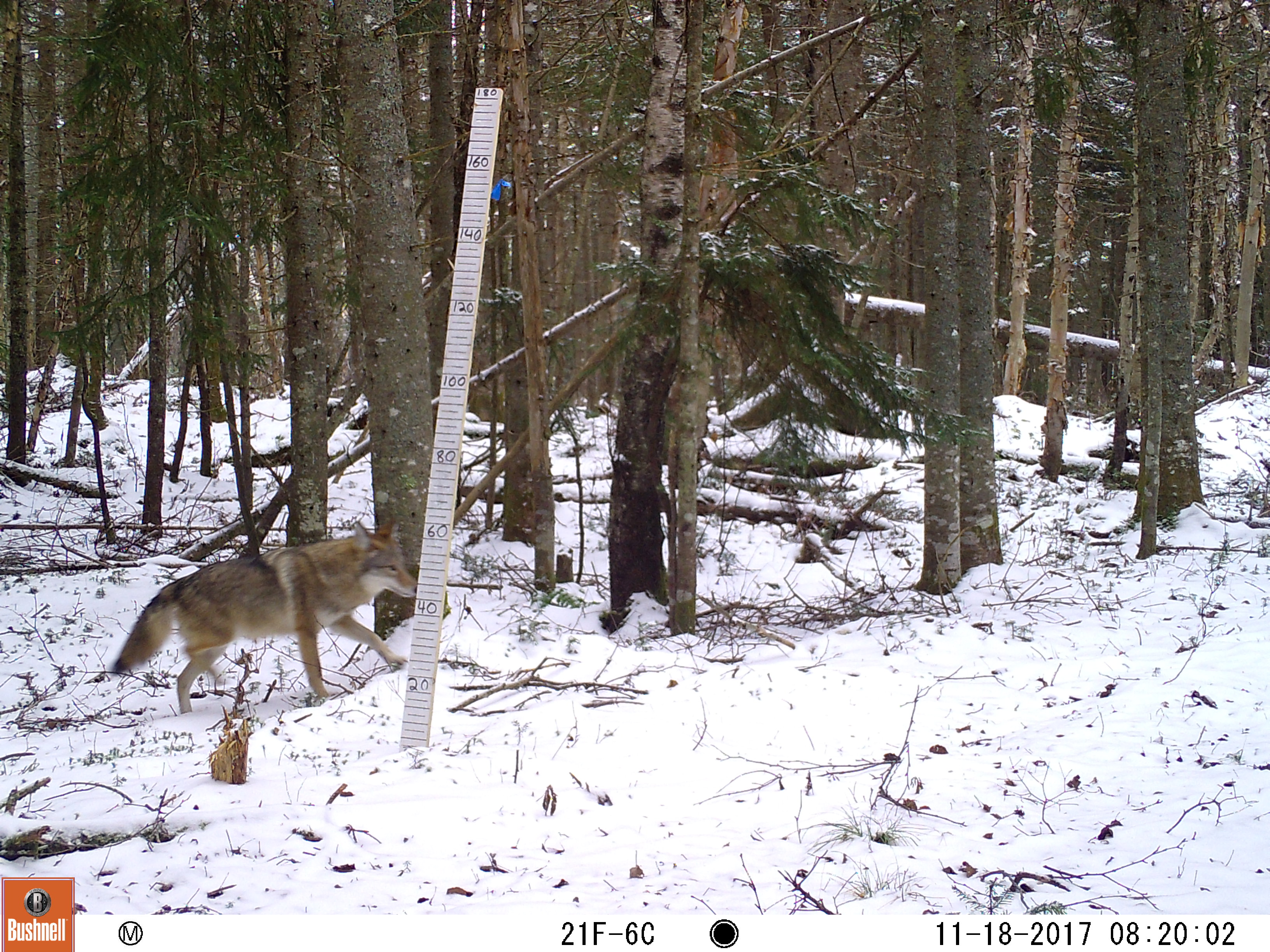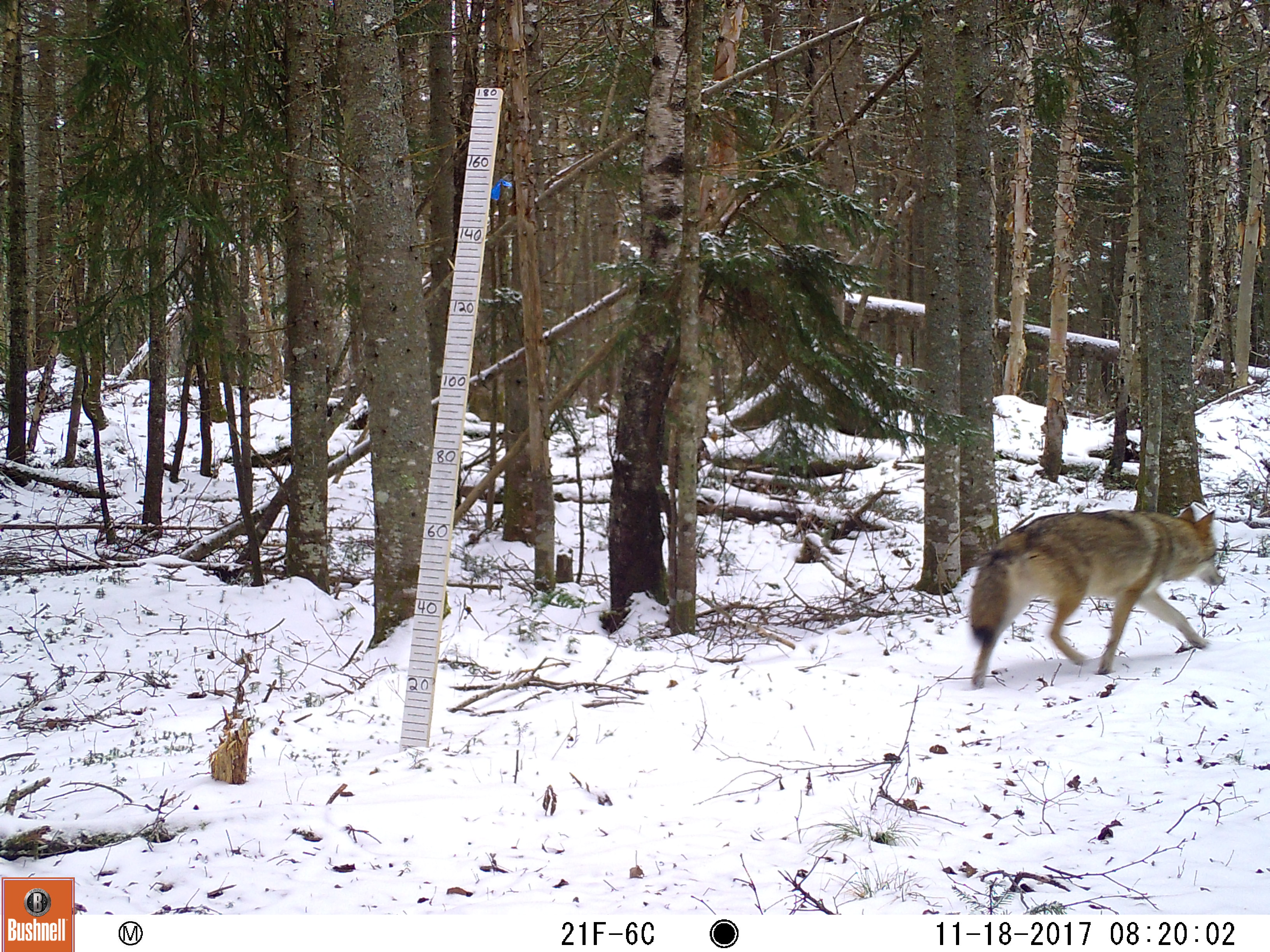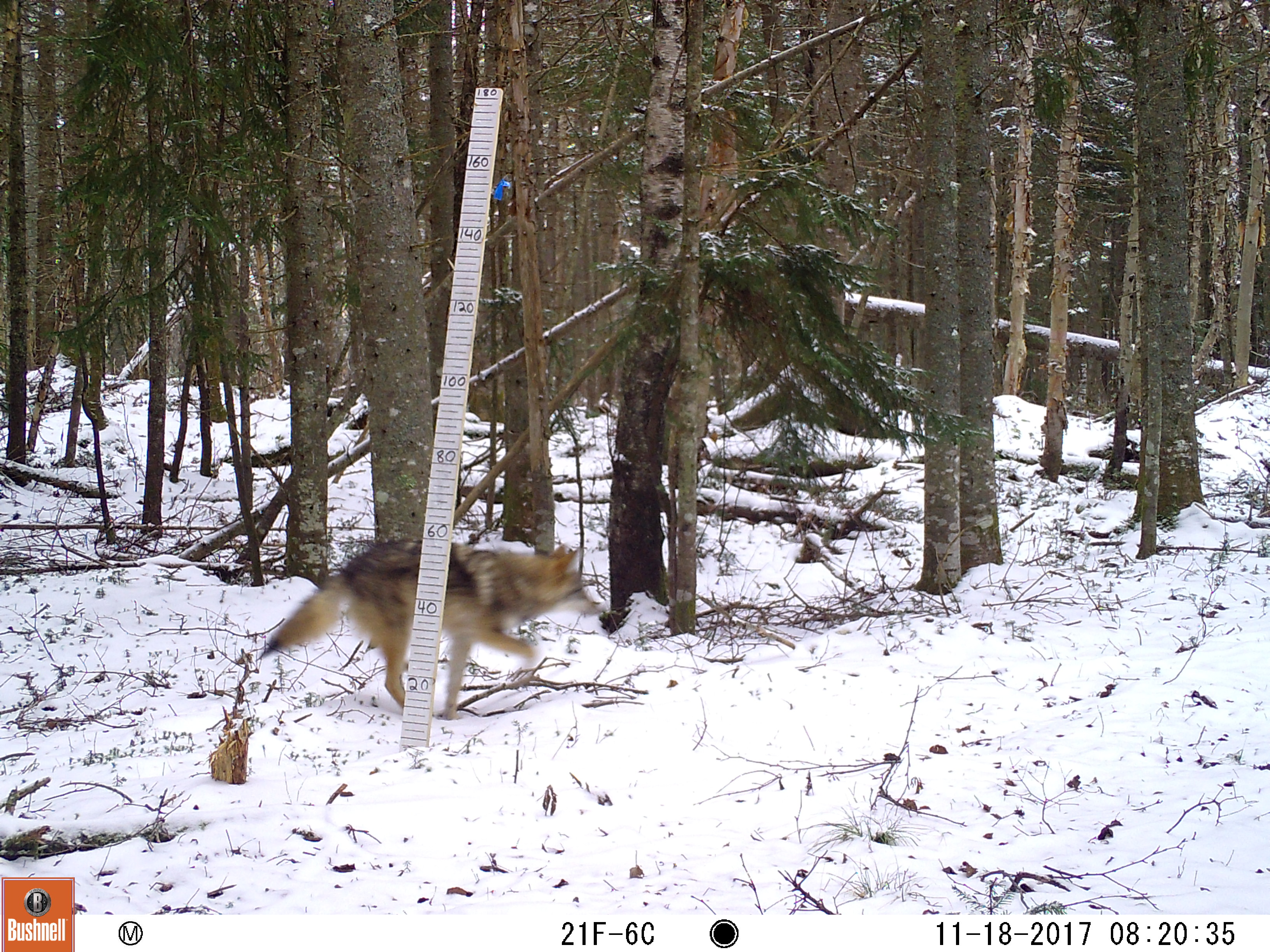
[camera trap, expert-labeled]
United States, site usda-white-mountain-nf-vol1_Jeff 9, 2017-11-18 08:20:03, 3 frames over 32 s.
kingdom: Animalia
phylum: Chordata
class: Mammalia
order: Carnivora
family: Canidae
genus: Canis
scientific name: Canis latrans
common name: coyote